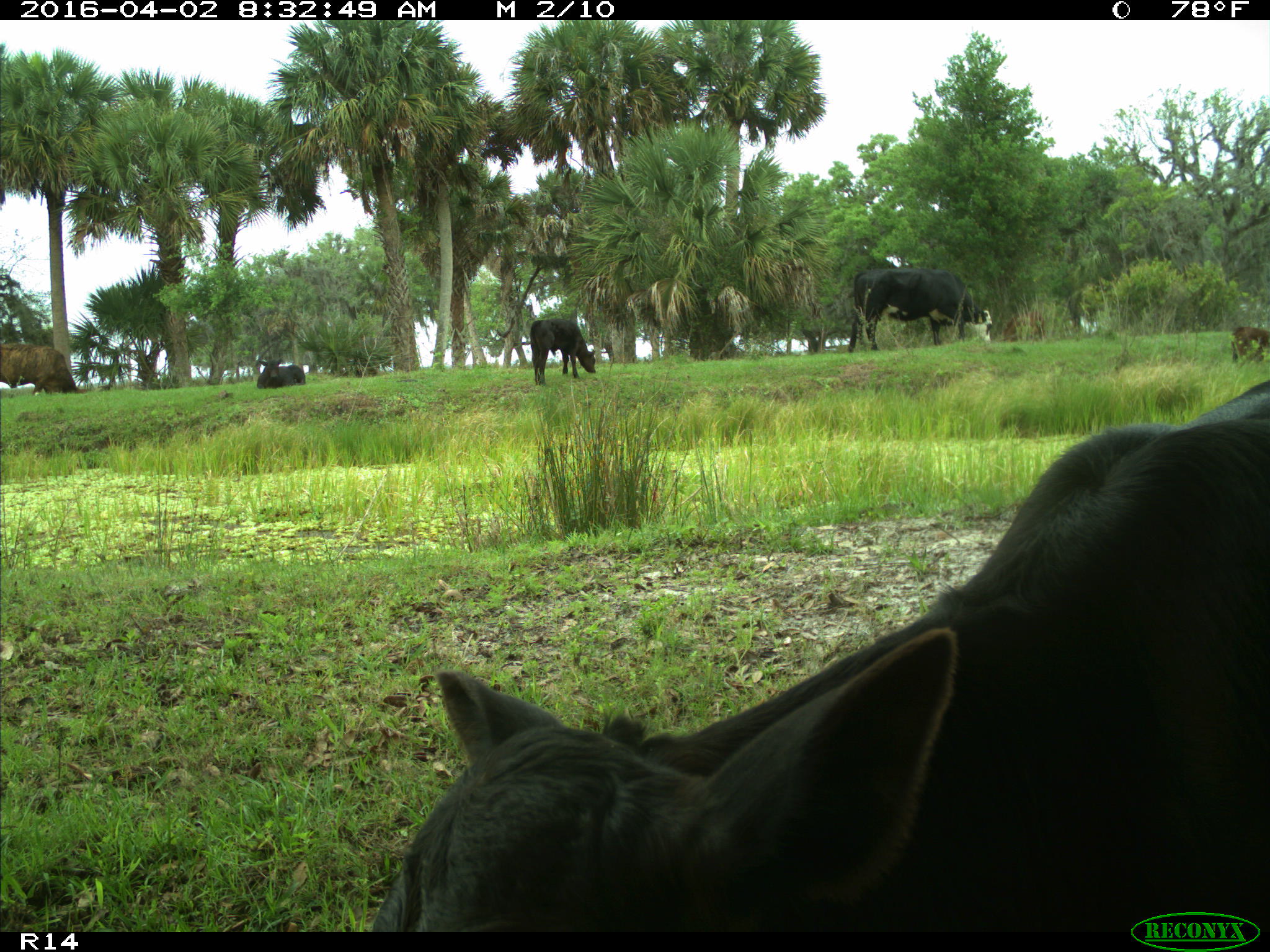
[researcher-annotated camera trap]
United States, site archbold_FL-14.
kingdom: Animalia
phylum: Chordata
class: Mammalia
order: Artiodactyla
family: Bovidae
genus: Bos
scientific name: Bos taurus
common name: domestic cow